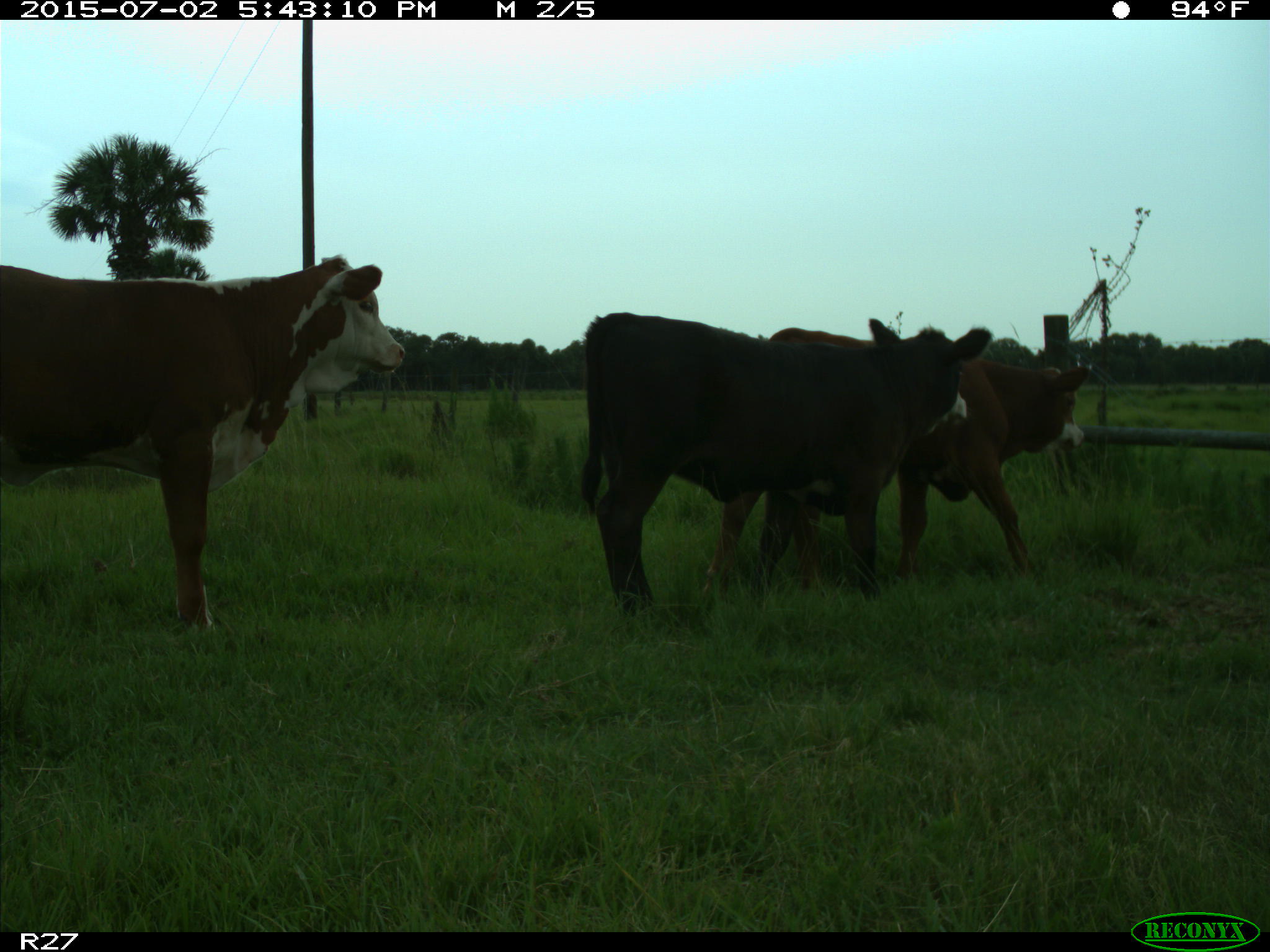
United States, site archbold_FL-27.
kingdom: Animalia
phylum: Chordata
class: Mammalia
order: Artiodactyla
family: Bovidae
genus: Bos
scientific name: Bos taurus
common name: domestic cow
Bos taurus (domestic cow).